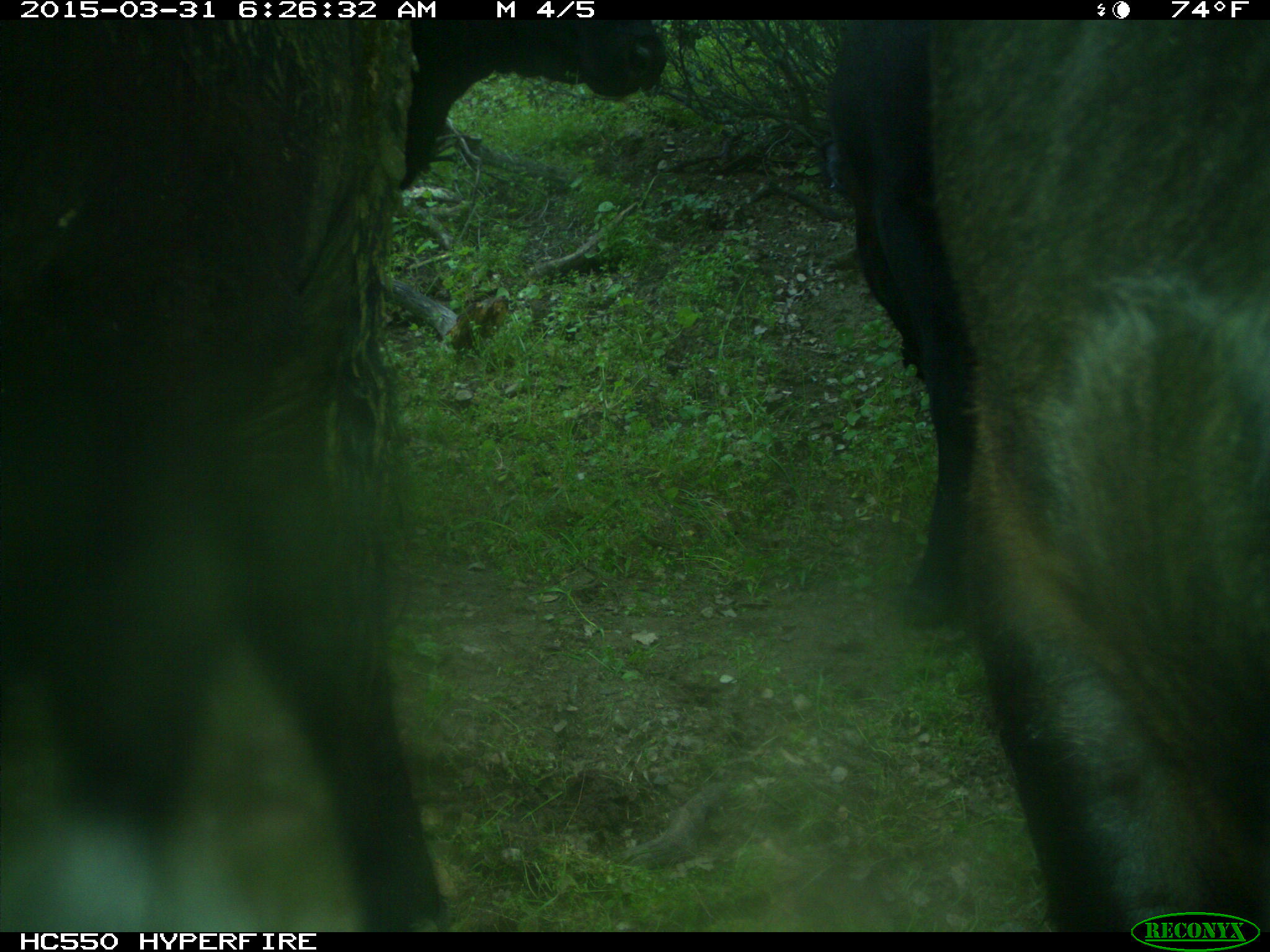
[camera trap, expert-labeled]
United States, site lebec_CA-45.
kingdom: Animalia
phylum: Chordata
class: Mammalia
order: Artiodactyla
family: Bovidae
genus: Bos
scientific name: Bos taurus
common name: domestic cow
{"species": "Bos taurus (domestic cow)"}